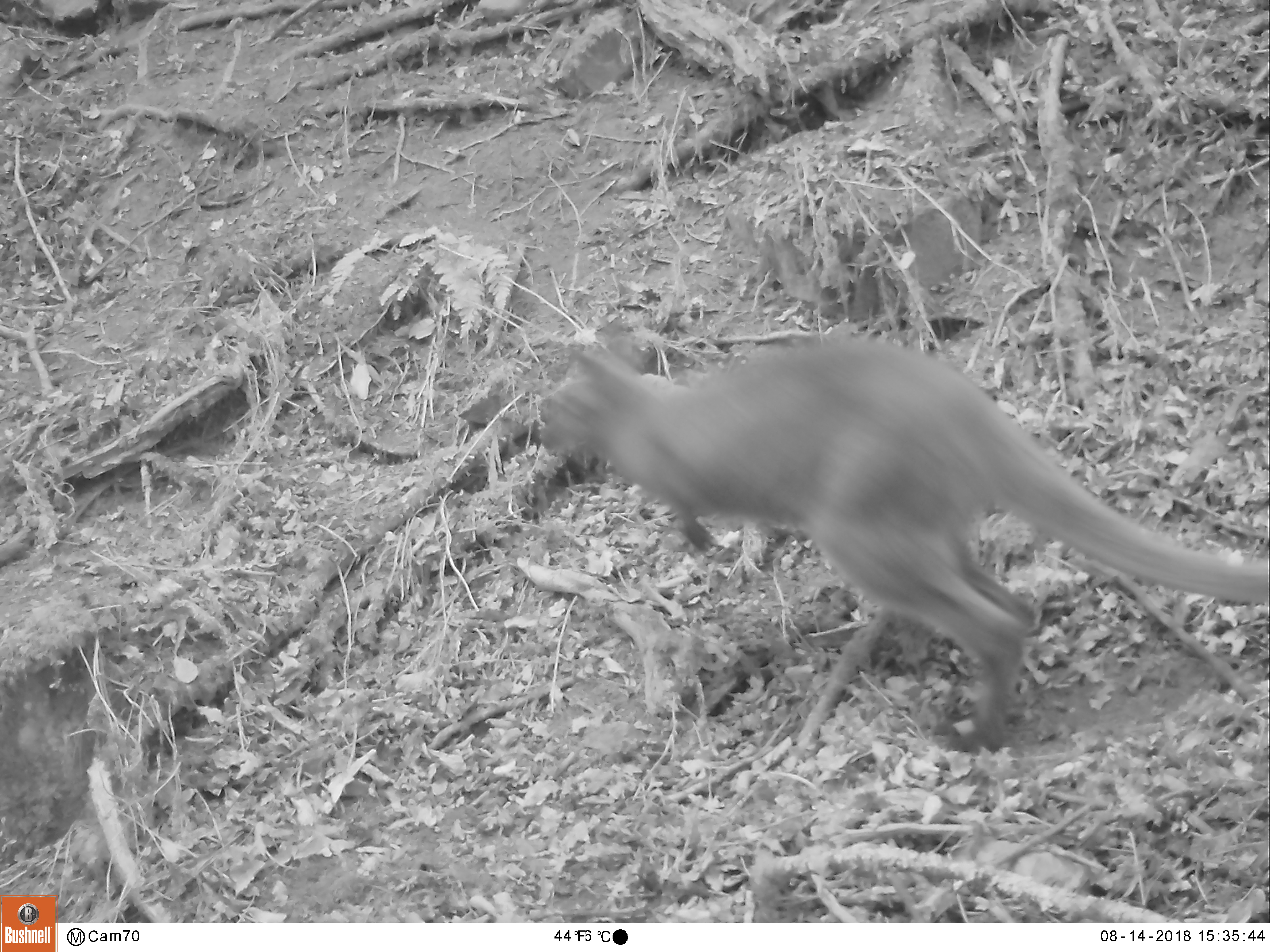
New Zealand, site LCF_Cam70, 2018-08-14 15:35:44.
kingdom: Animalia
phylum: Chordata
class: Mammalia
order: Diprotodontia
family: Macropodidae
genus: Notamacropus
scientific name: Notamacropus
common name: wallaby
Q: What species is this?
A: Wallaby (Notamacropus).